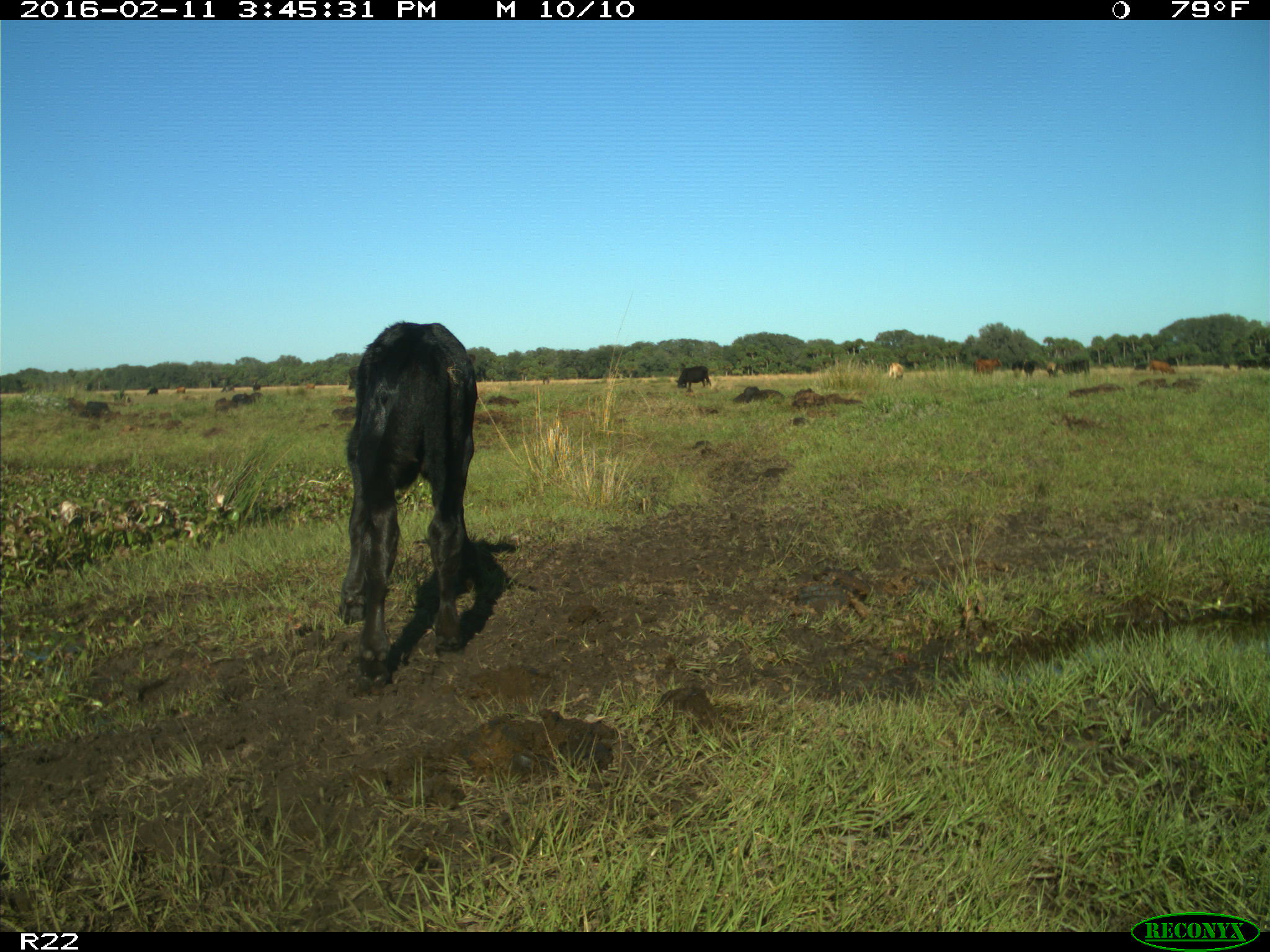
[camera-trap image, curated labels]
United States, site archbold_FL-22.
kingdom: Animalia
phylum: Chordata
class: Mammalia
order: Artiodactyla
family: Bovidae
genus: Bos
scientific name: Bos taurus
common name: domestic cow